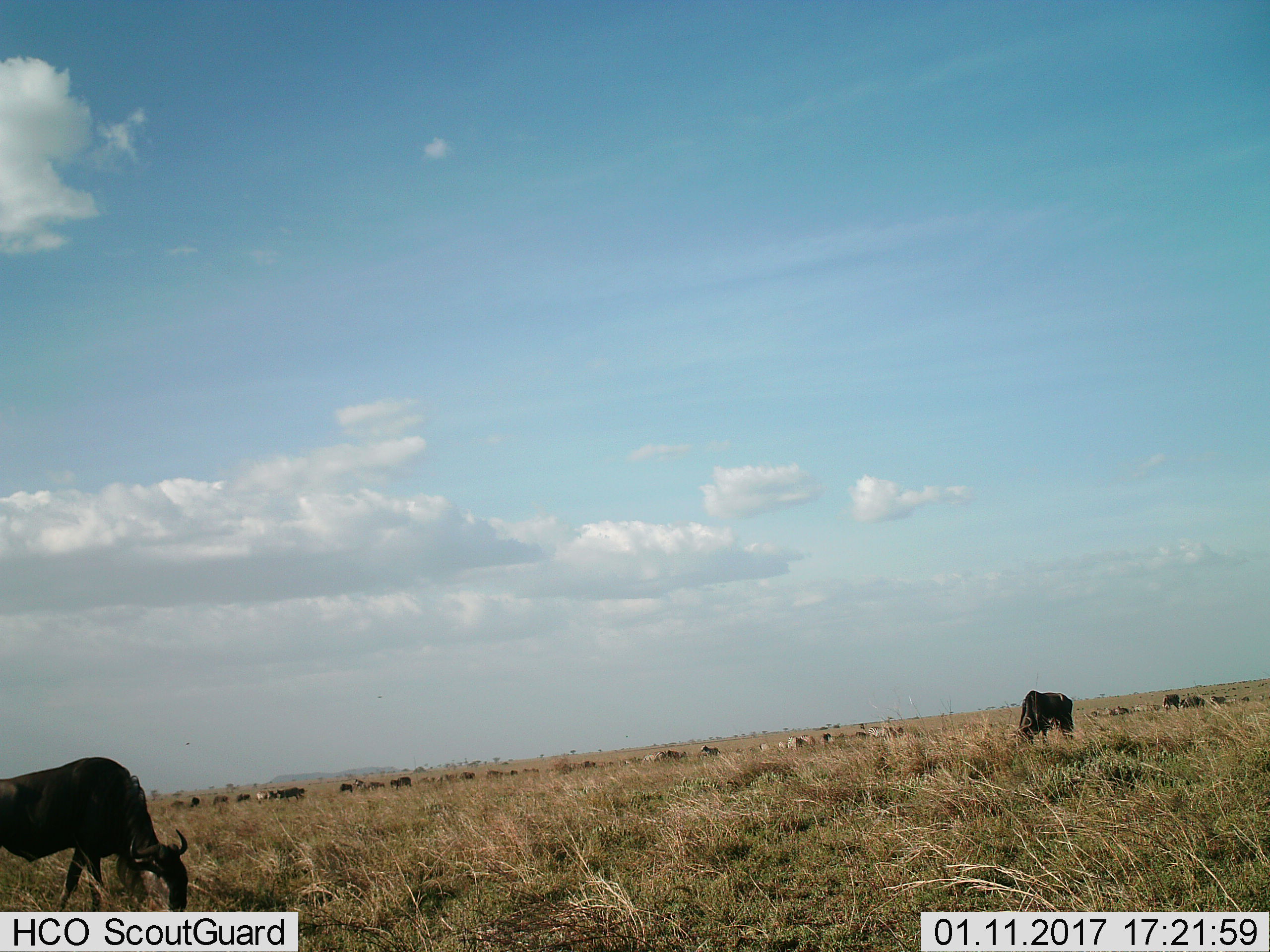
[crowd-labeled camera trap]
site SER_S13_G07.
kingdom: Animalia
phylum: Chordata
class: Mammalia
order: Artiodactyla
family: Bovidae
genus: Connochaetes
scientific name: Connochaetes taurinus taurinus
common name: blue wildebeest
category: wildebeestblue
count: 11-50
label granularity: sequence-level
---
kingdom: Animalia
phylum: Chordata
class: Mammalia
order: Perissodactyla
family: Equidae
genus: Equus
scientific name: Equus quagga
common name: plains zebra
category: zebraplains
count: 2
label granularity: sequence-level